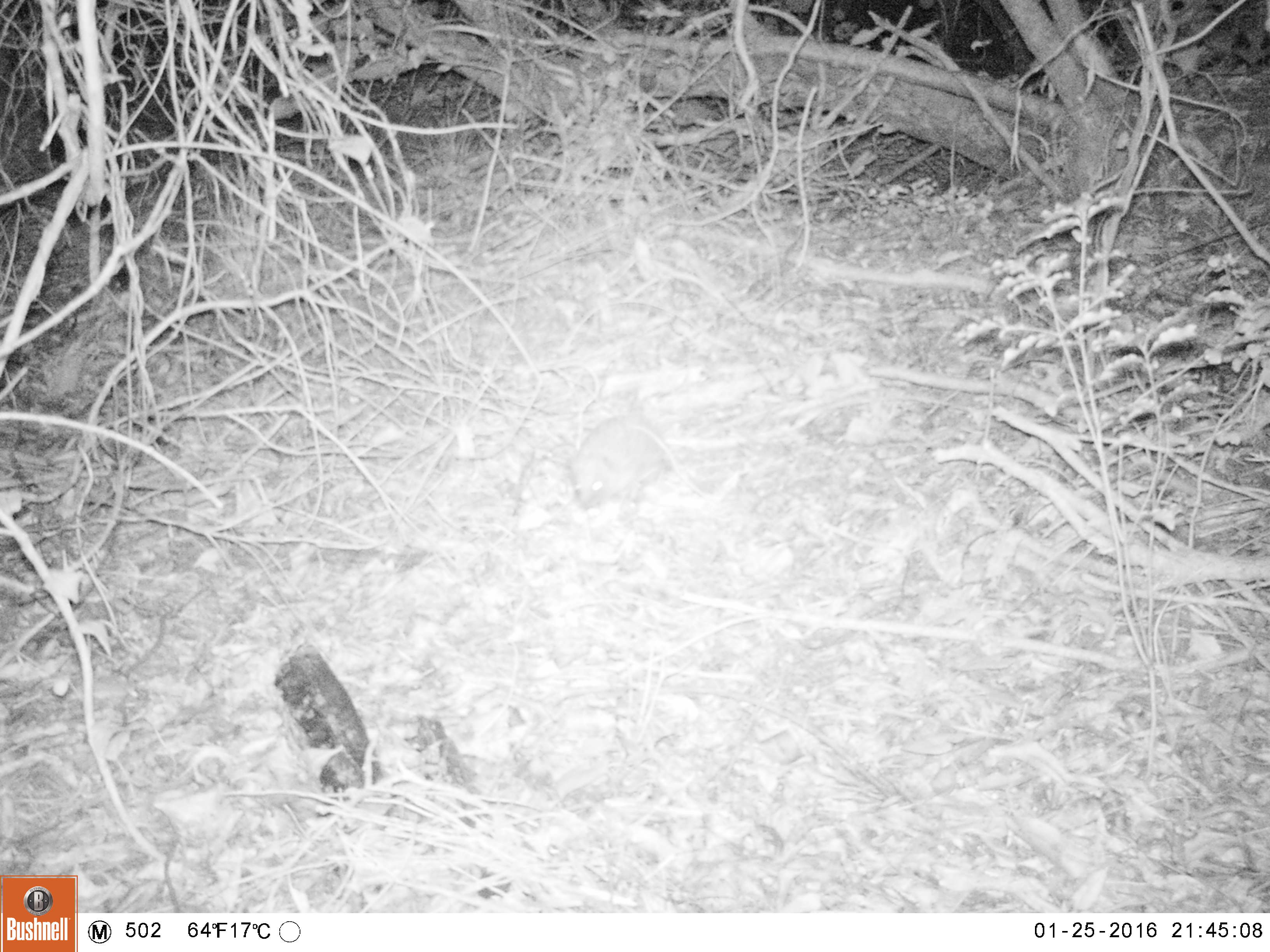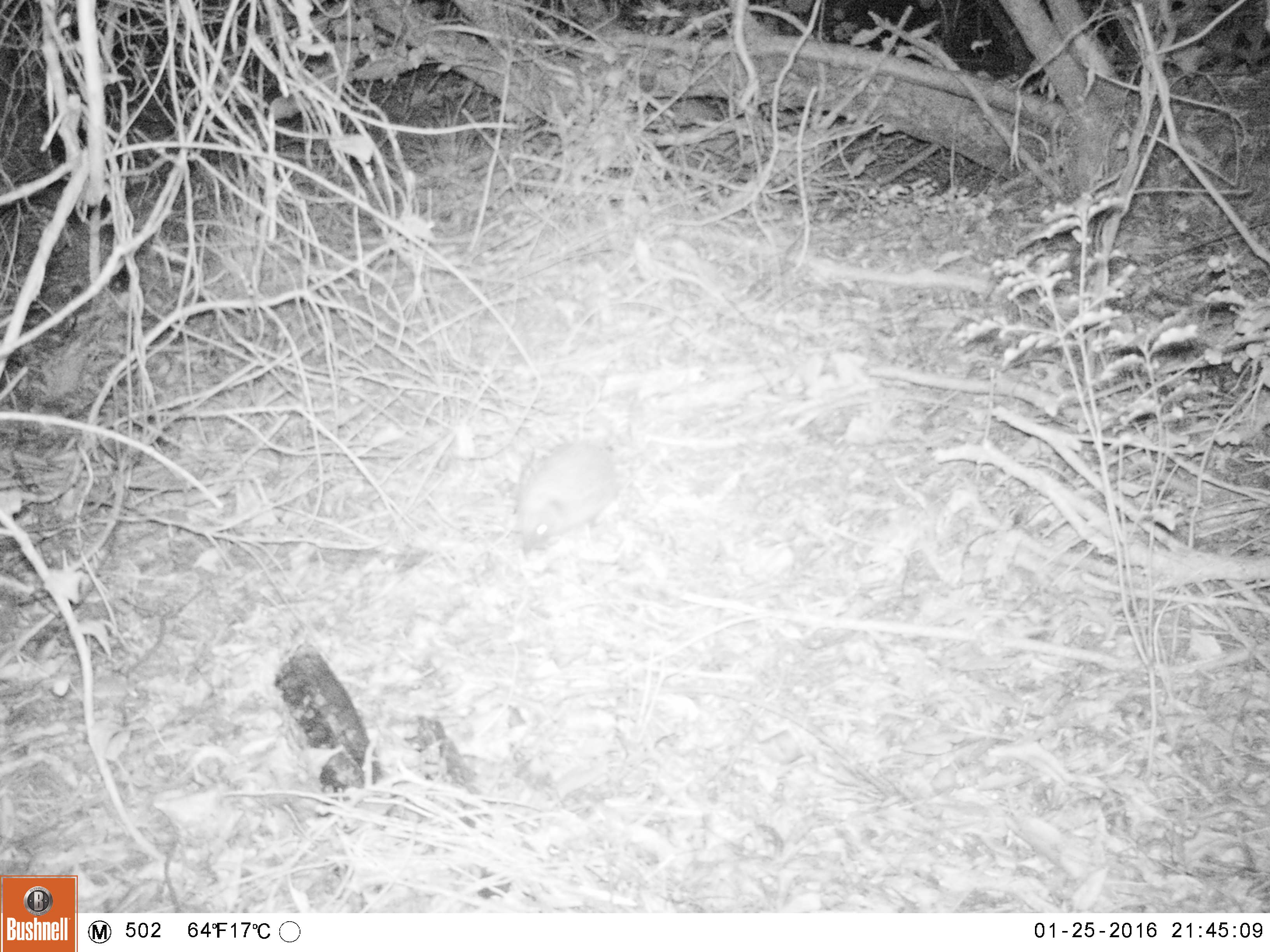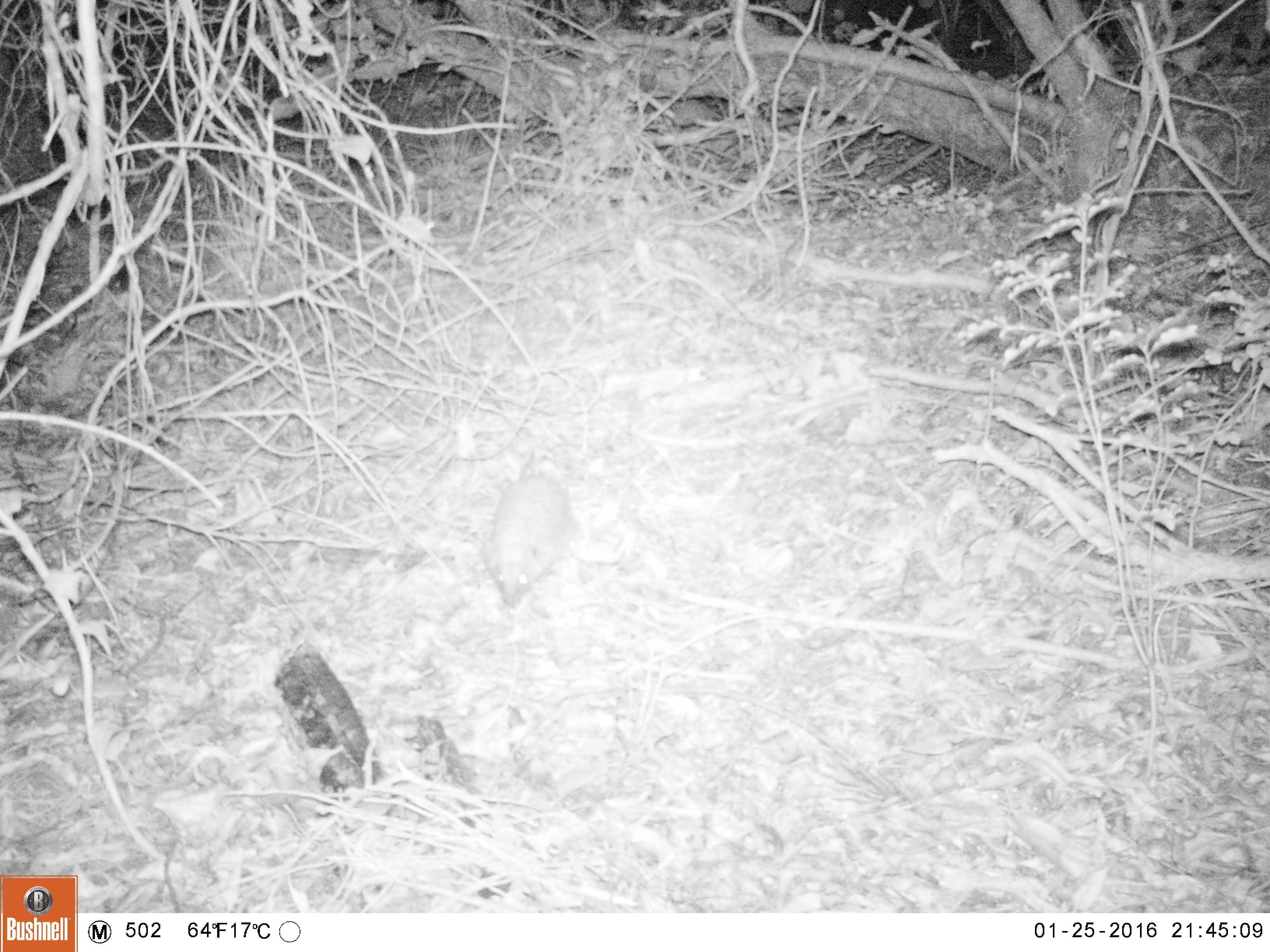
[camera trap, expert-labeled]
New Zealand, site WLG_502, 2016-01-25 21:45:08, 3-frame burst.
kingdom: Animalia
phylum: Chordata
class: Mammalia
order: Eulipotyphla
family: Erinaceidae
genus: Erinaceus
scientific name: Erinaceus europaeus europaeus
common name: european hedgehog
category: hedgehog